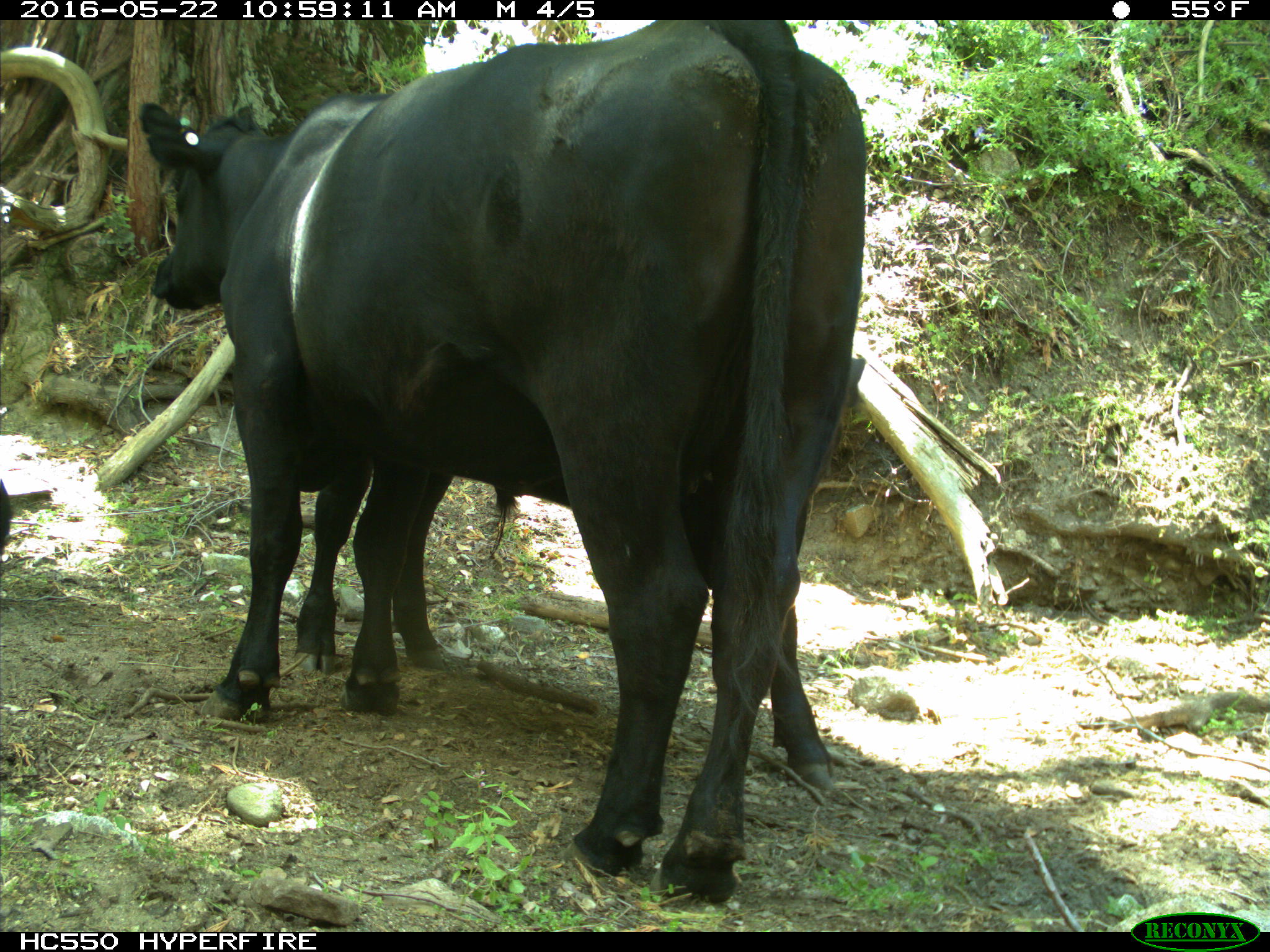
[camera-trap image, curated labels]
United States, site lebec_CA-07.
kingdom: Animalia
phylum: Chordata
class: Mammalia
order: Artiodactyla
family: Bovidae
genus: Bos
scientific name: Bos taurus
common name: domestic cow